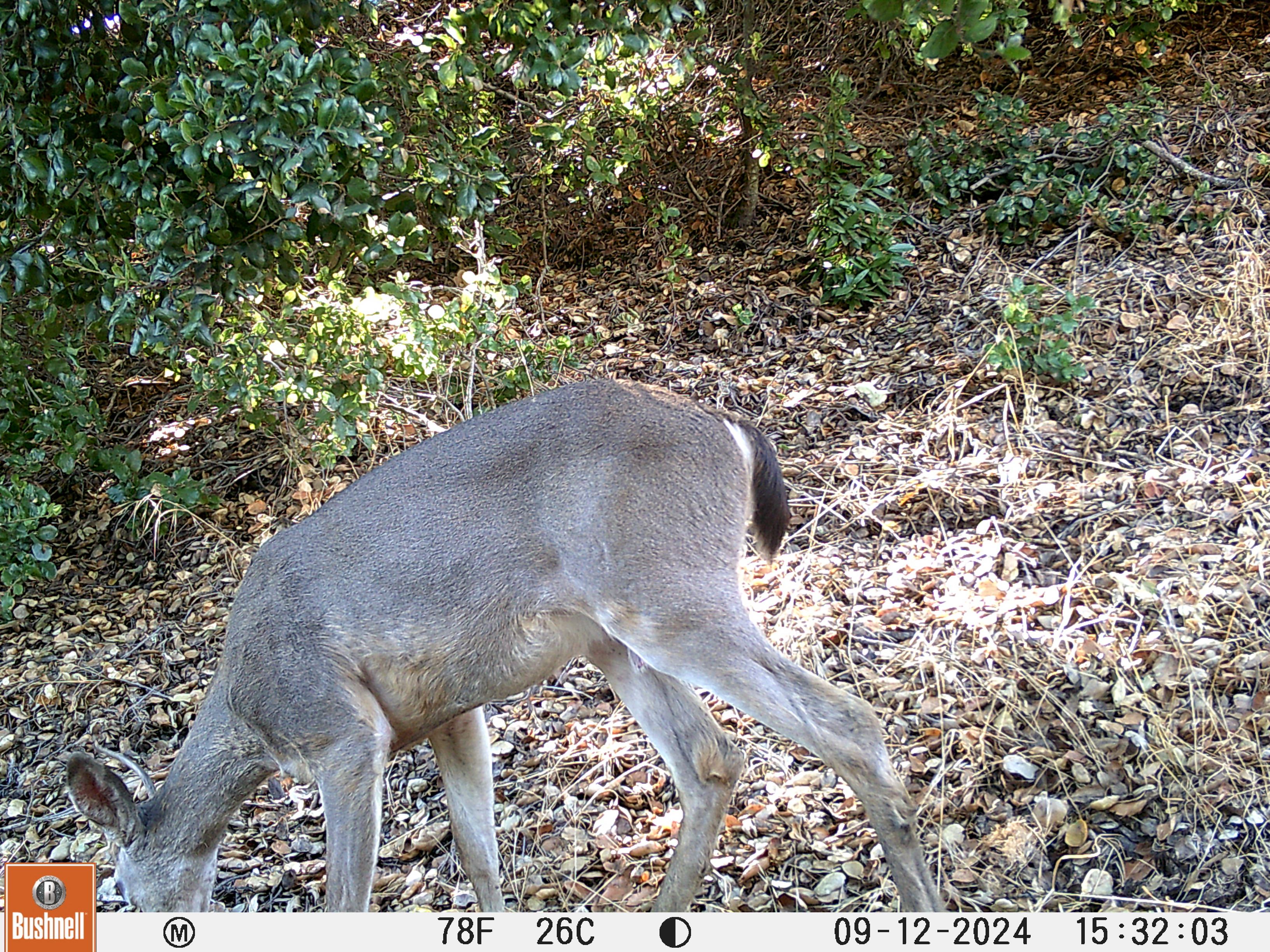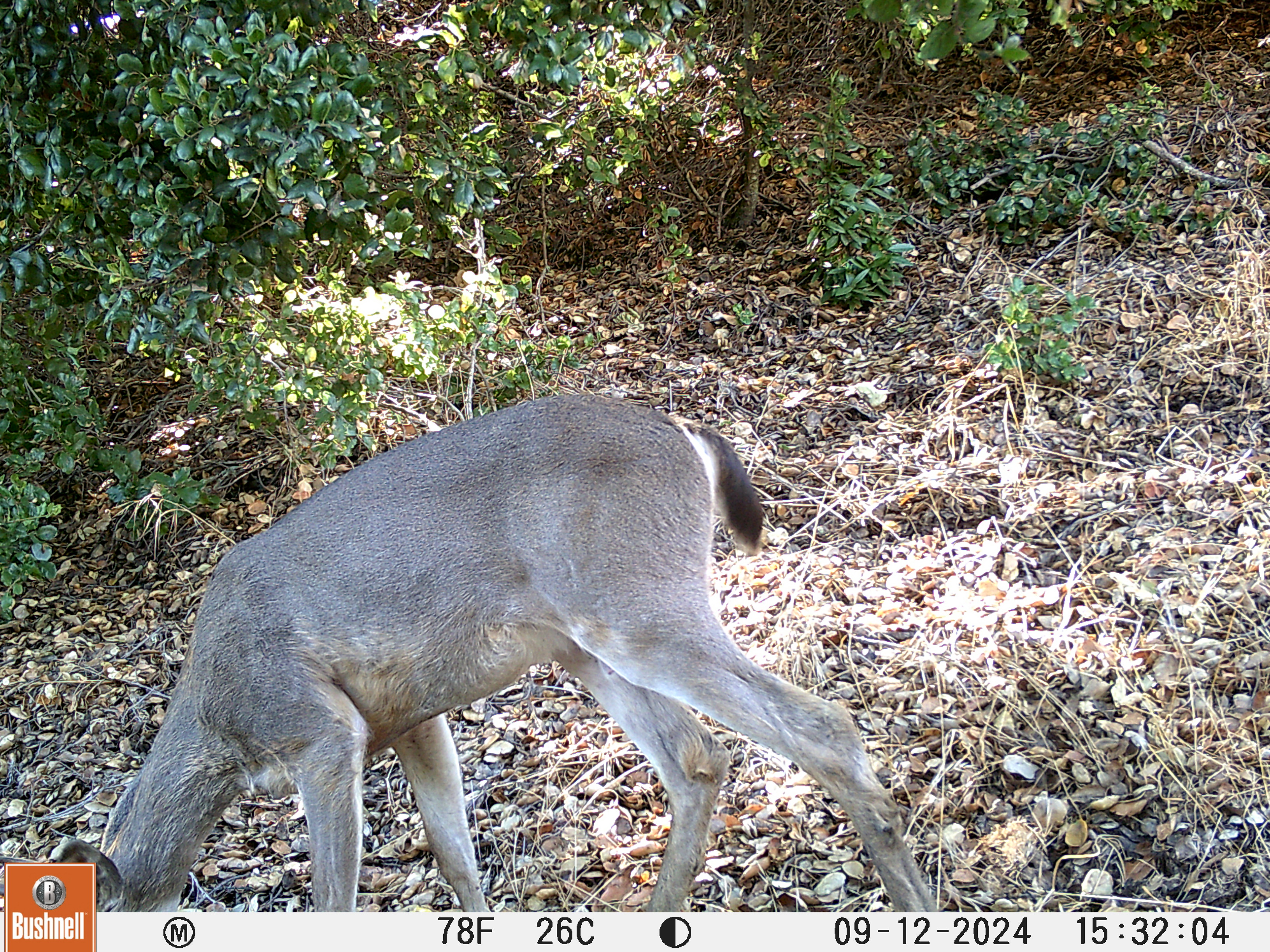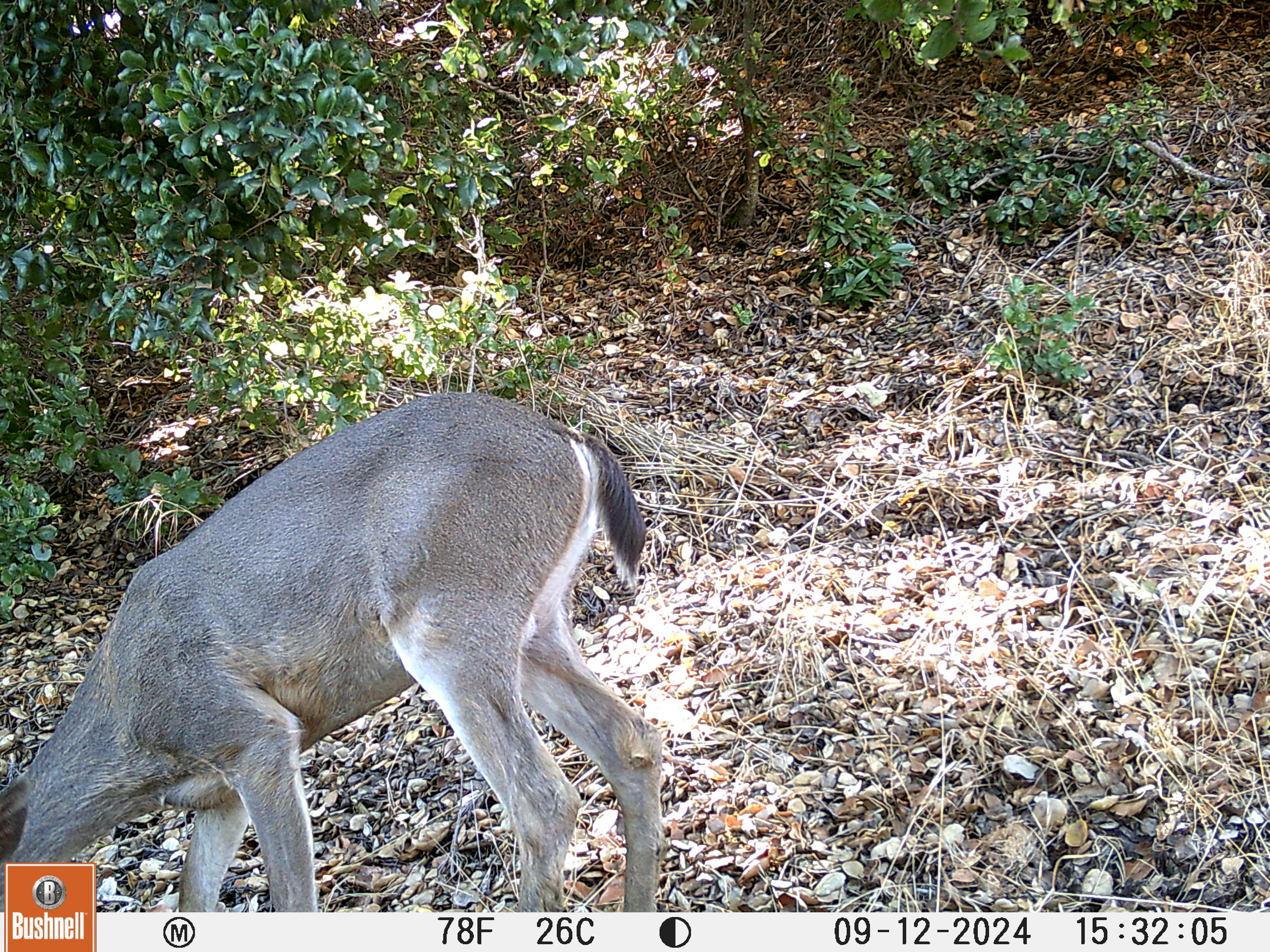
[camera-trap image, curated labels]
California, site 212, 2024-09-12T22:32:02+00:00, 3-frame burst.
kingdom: Animalia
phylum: Chordata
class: Mammalia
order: Artiodactyla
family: Cervidae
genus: Odocoileus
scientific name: Odocoileus hemionus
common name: mule deer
Mule deer (Odocoileus hemionus).